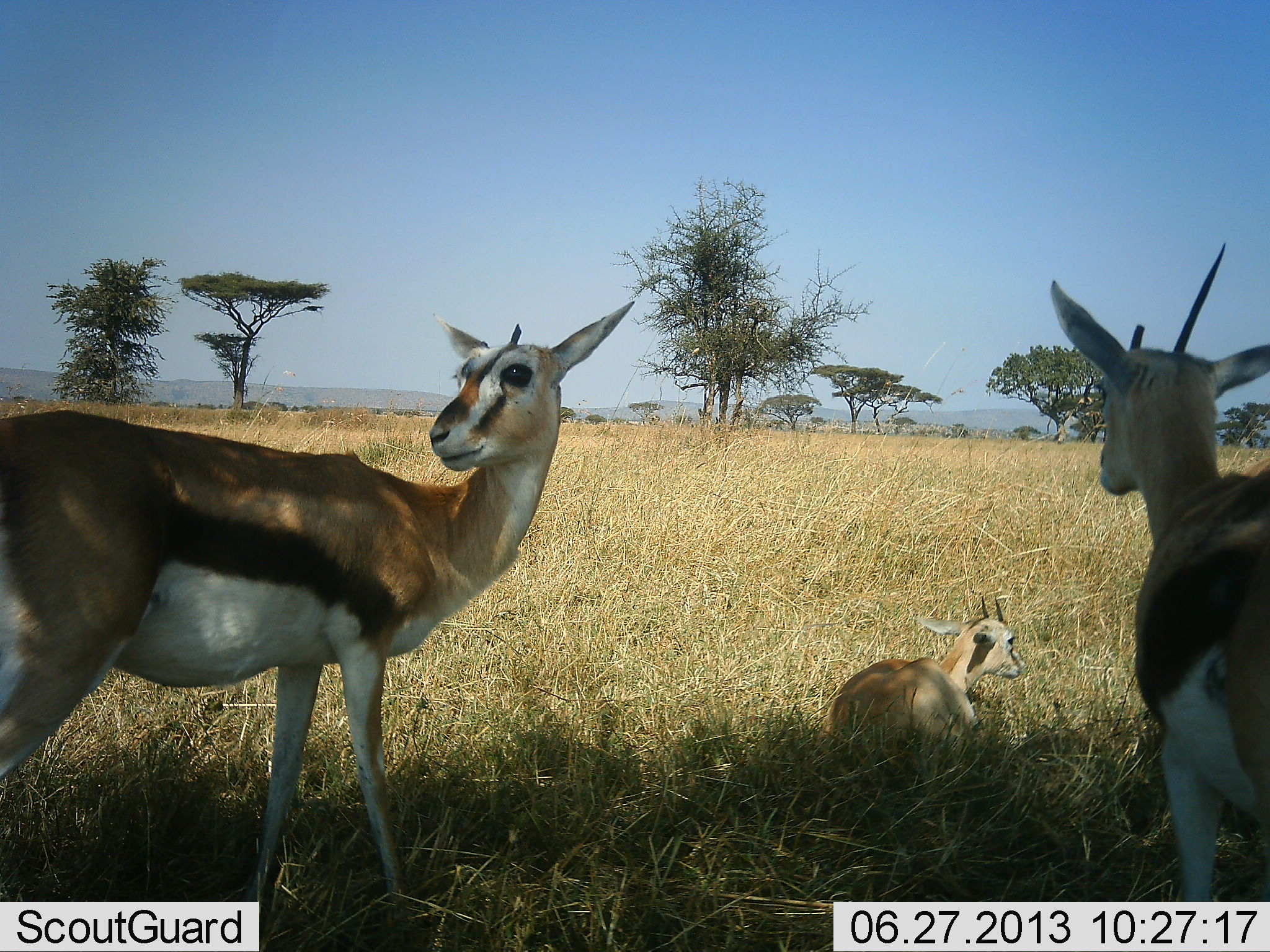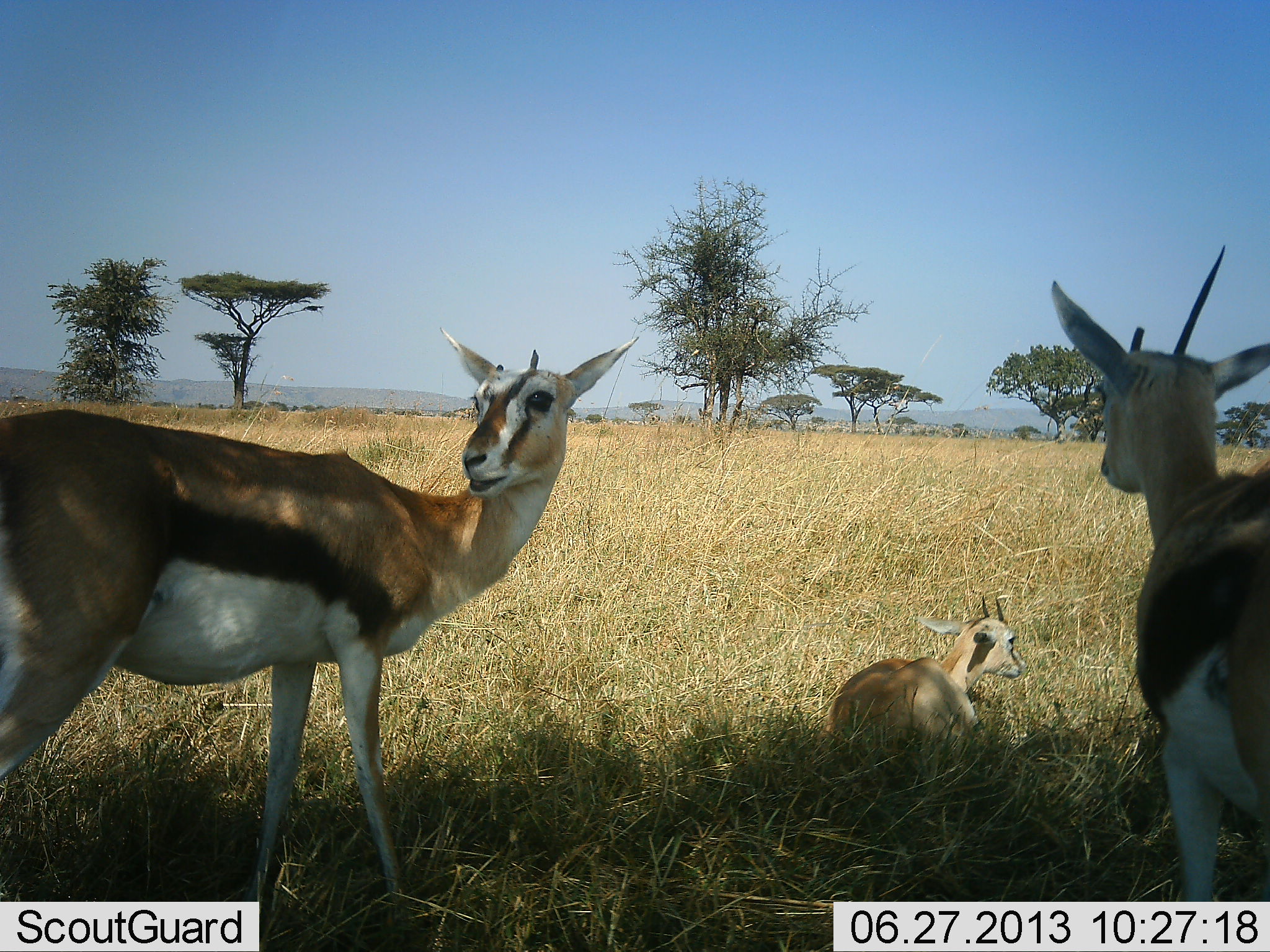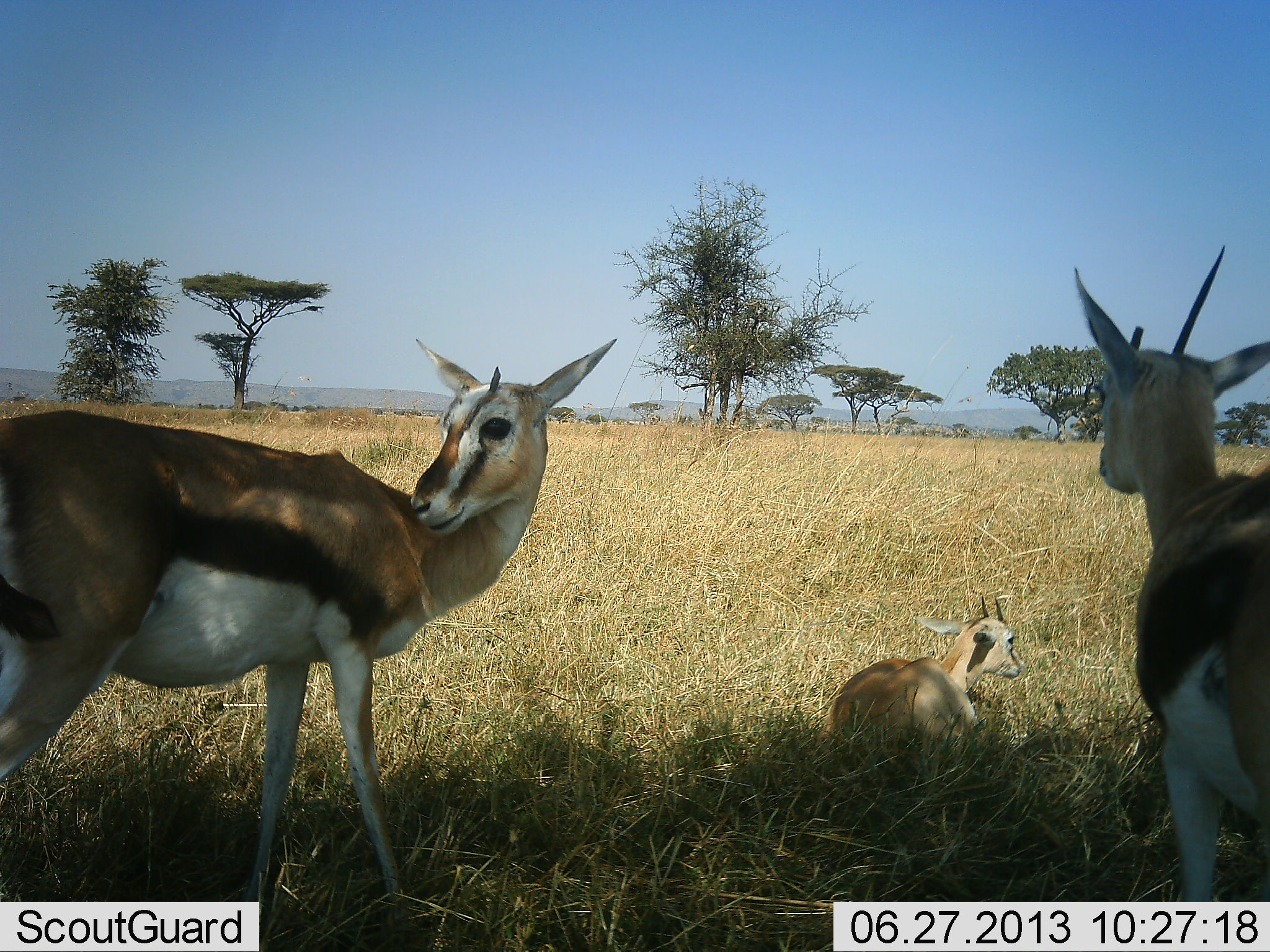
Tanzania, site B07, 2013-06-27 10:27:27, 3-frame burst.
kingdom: Animalia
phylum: Chordata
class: Mammalia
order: Artiodactyla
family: Bovidae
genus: Eudorcas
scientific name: Eudorcas thomsonii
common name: thomson's gazelle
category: gazellethomsons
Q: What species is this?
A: Gazellethomsons (thomson's gazelle) (Eudorcas thomsonii).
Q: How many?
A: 3.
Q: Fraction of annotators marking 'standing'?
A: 80%.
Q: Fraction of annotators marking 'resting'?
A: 90%.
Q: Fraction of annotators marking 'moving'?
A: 10%.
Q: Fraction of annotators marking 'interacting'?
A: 0%.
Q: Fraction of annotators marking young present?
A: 40%.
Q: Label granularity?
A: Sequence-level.